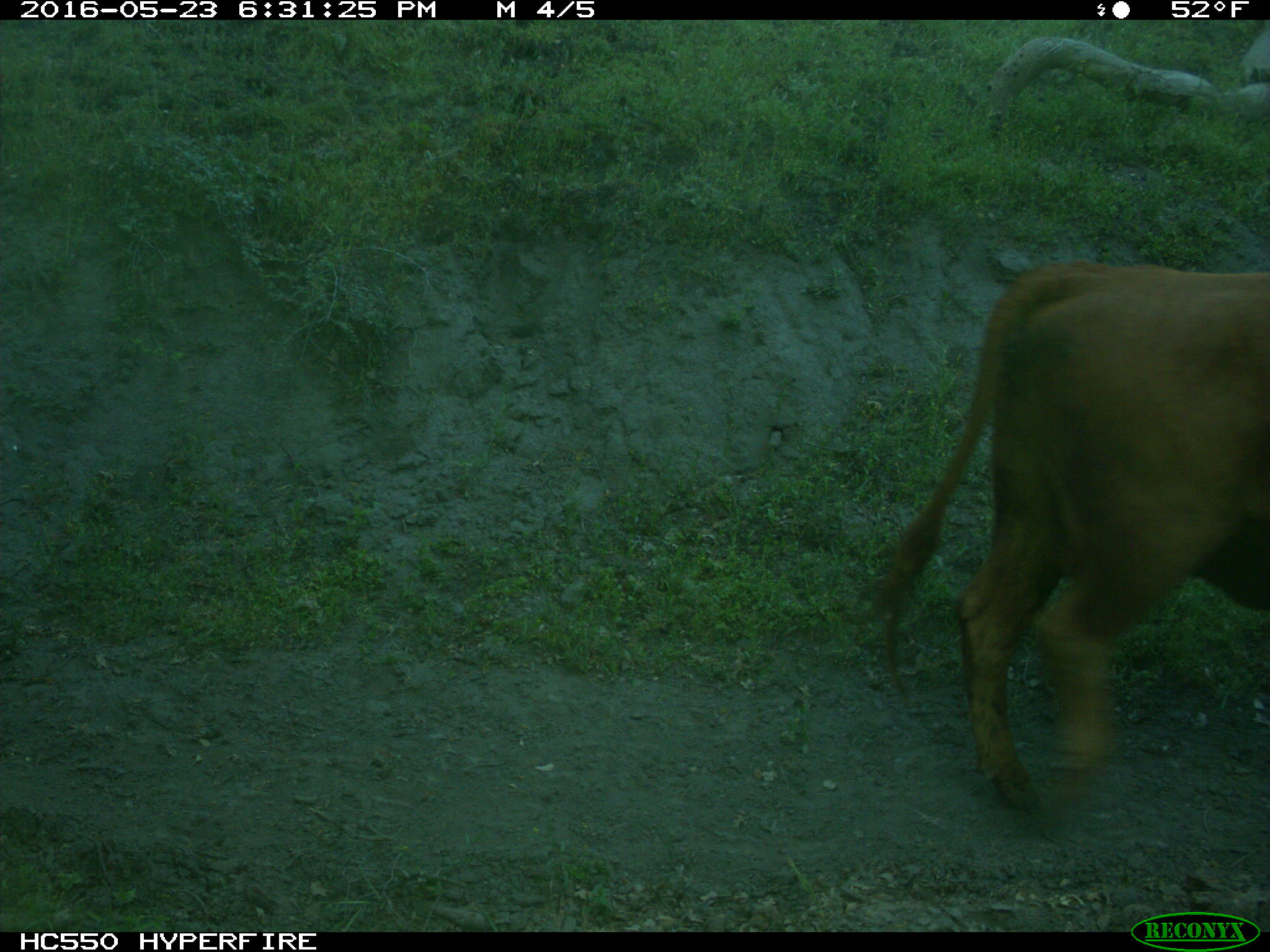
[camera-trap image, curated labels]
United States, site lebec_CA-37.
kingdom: Animalia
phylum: Chordata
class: Mammalia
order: Artiodactyla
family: Bovidae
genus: Bos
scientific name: Bos taurus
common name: domestic cow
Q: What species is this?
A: Bos taurus (domestic cow).